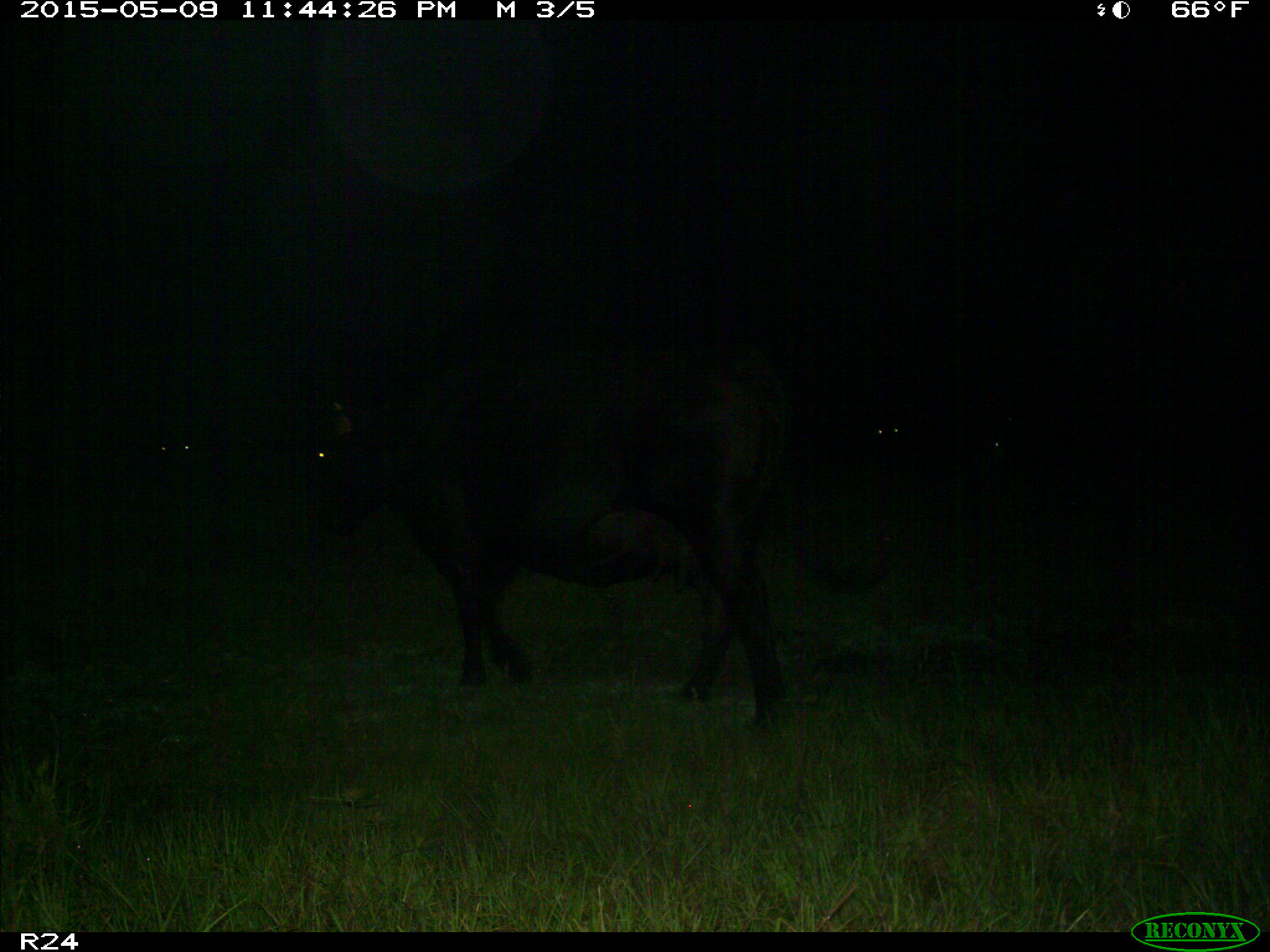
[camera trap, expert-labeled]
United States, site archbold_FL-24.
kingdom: Animalia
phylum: Chordata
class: Mammalia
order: Artiodactyla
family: Bovidae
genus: Bos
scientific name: Bos taurus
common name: domestic cow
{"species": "Bos taurus (domestic cow)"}